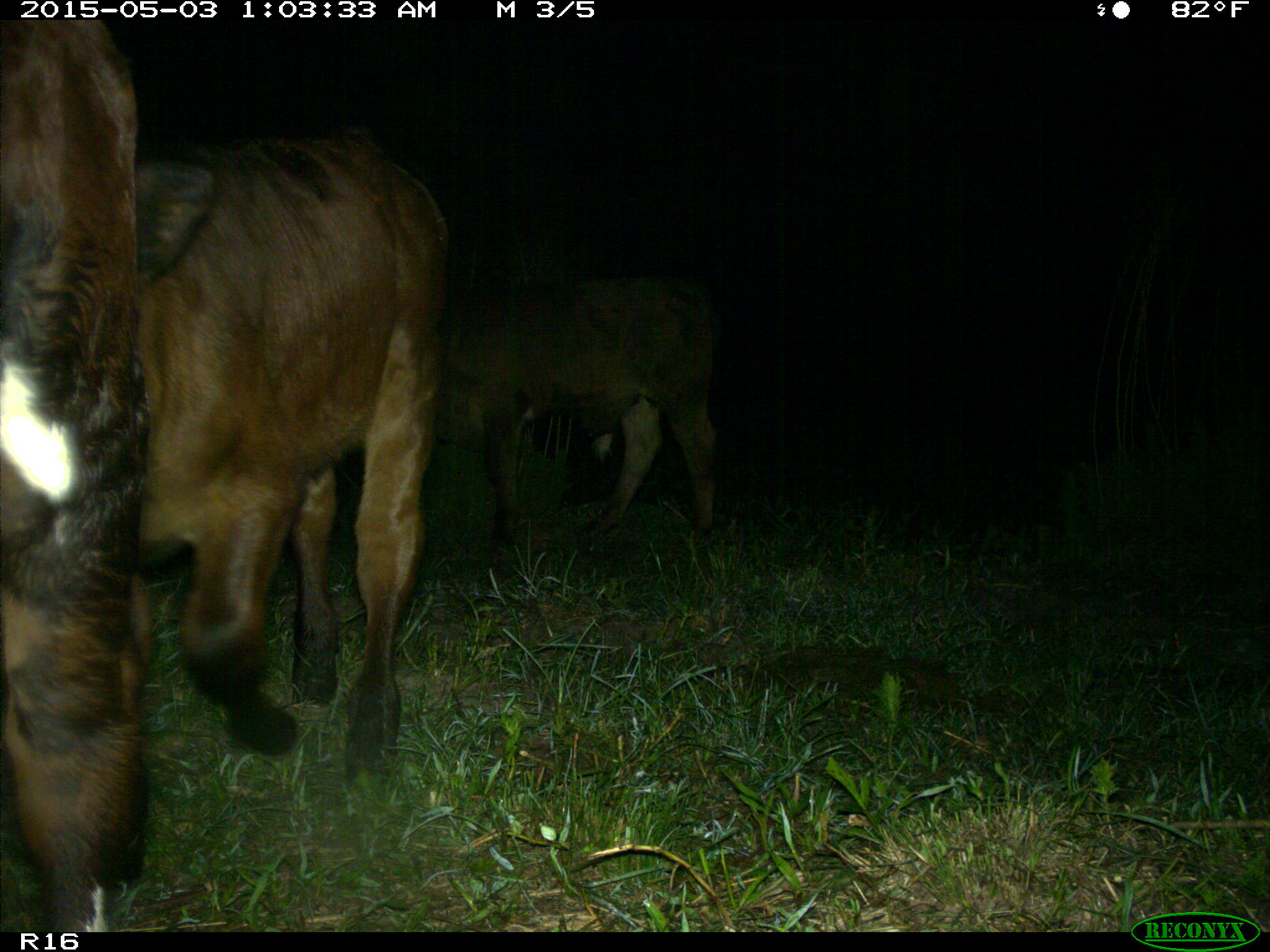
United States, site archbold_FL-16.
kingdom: Animalia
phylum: Chordata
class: Mammalia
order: Artiodactyla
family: Bovidae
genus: Bos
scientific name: Bos taurus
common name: domestic cow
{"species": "Bos taurus (domestic cow)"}